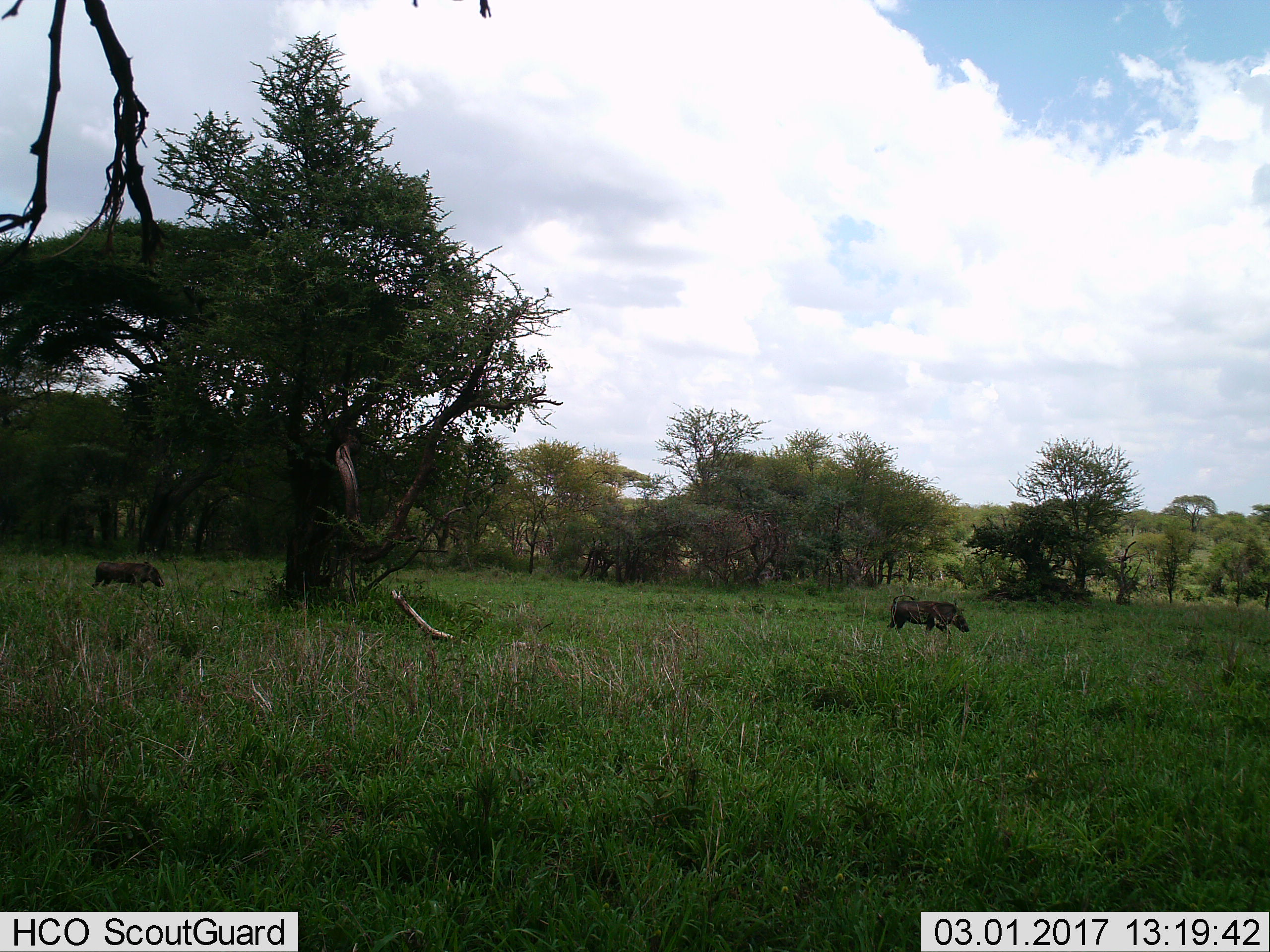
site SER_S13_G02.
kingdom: Animalia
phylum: Chordata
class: Mammalia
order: Artiodactyla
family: Suidae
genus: Phacochoerus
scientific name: Phacochoerus africanus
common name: warthog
Warthog (Phacochoerus africanus), count 2. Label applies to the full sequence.